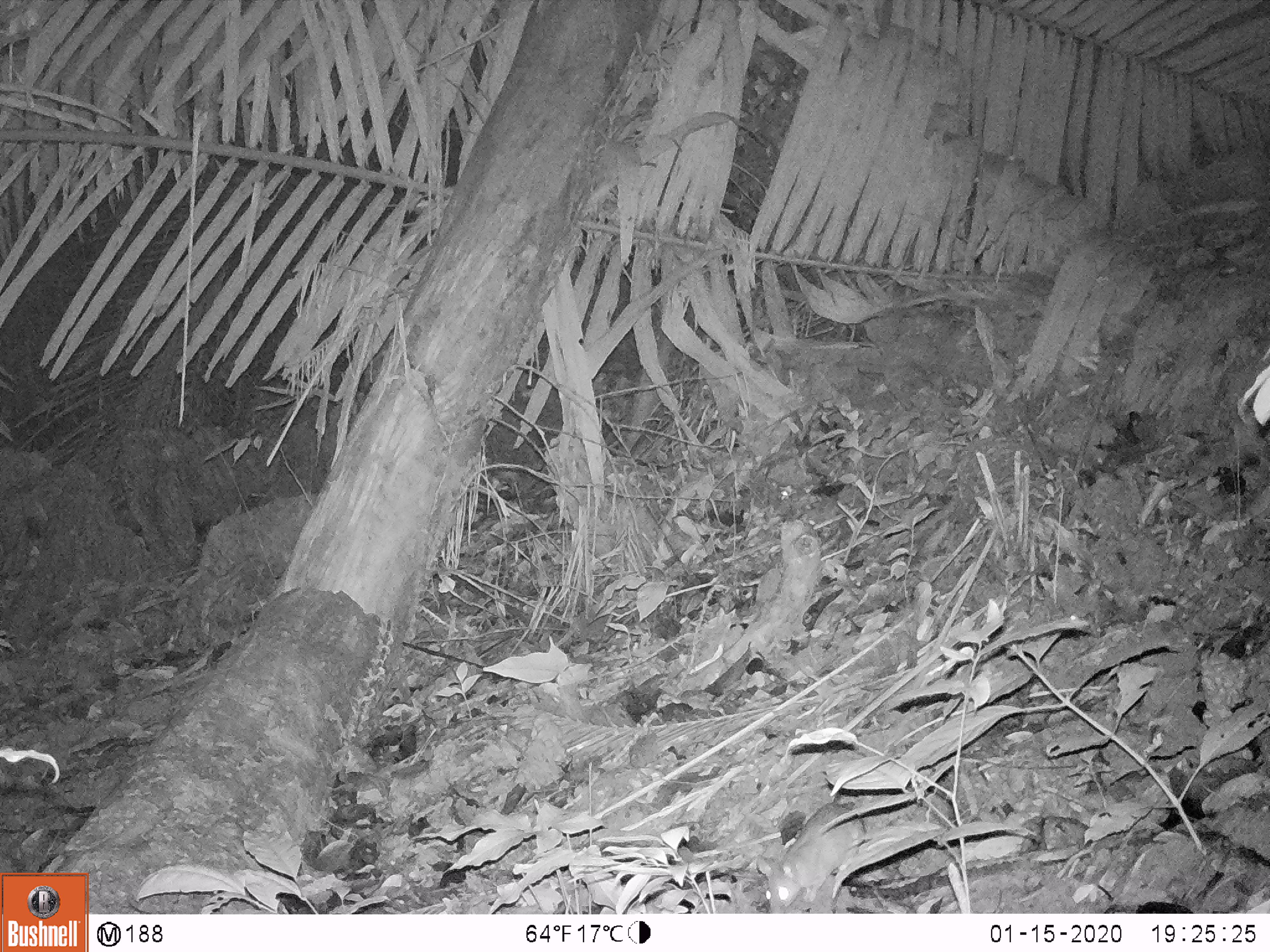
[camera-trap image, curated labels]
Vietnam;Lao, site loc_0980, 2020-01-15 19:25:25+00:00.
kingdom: Animalia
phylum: Chordata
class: Mammalia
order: Rodentia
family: Muridae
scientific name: Muridae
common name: old-world mice and rats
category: unidentified murid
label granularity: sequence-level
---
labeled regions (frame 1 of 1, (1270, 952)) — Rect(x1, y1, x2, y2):
unidentified murid: Rect(757, 812, 865, 913)